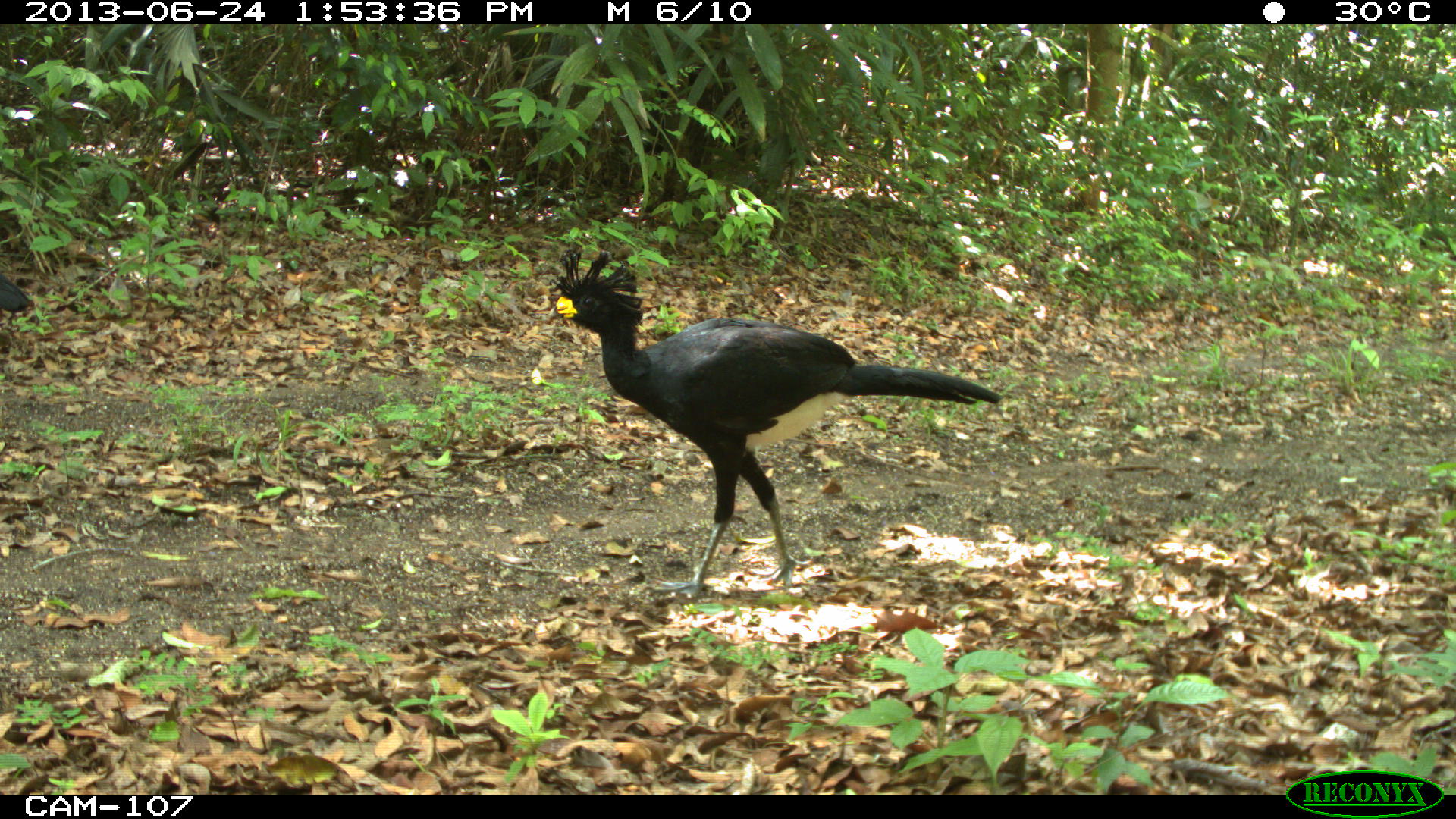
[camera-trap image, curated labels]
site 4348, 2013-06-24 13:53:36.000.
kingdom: Animalia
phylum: Chordata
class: Aves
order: Galliformes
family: Cracidae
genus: Crax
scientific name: Crax rubra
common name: great curassow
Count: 2.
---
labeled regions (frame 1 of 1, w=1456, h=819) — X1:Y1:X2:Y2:
crax rubra: 542:248:1003:599; 0:272:30:314